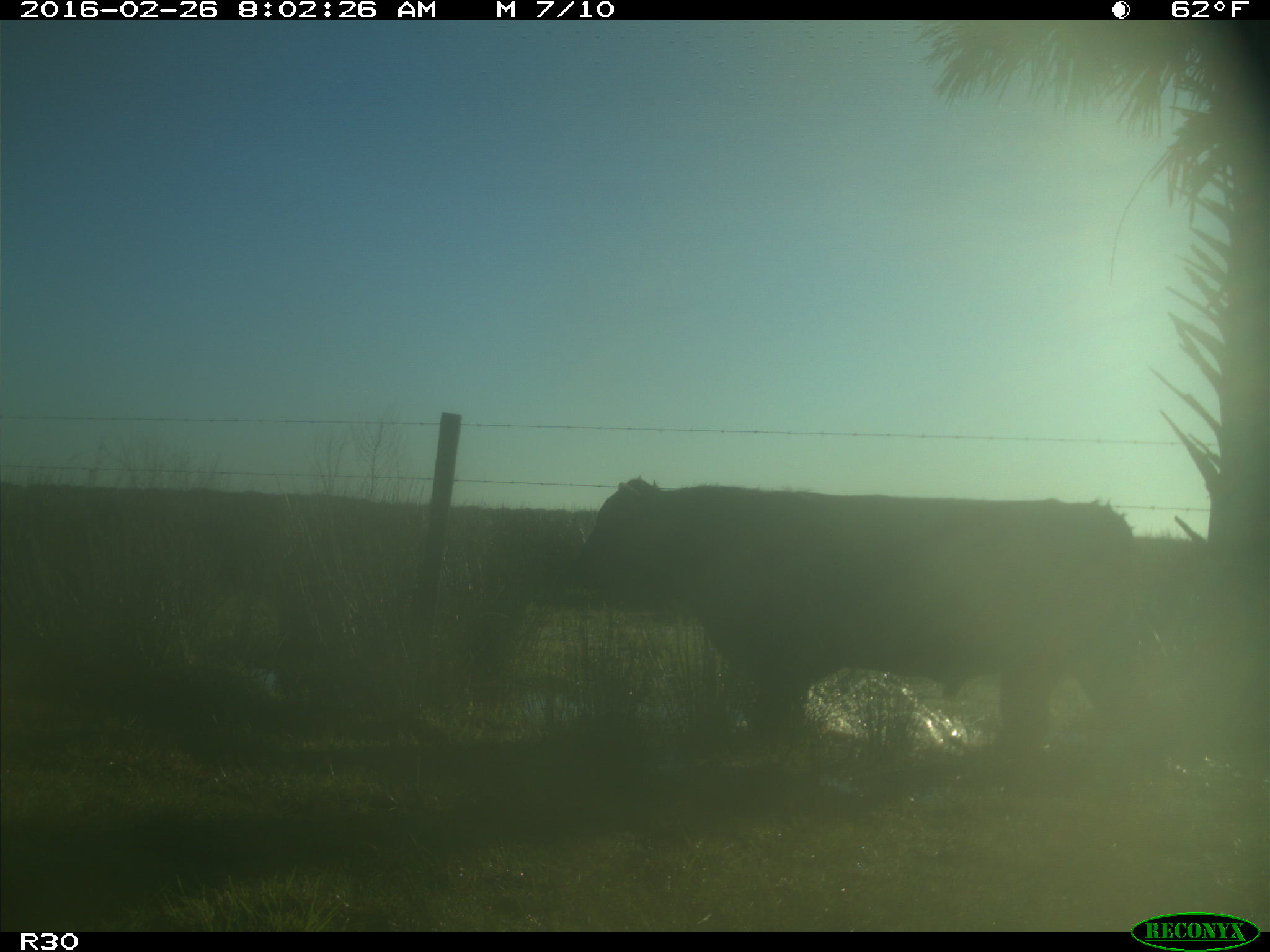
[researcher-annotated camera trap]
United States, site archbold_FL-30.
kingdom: Animalia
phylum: Chordata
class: Mammalia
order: Artiodactyla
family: Bovidae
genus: Bos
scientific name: Bos taurus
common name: domestic cow